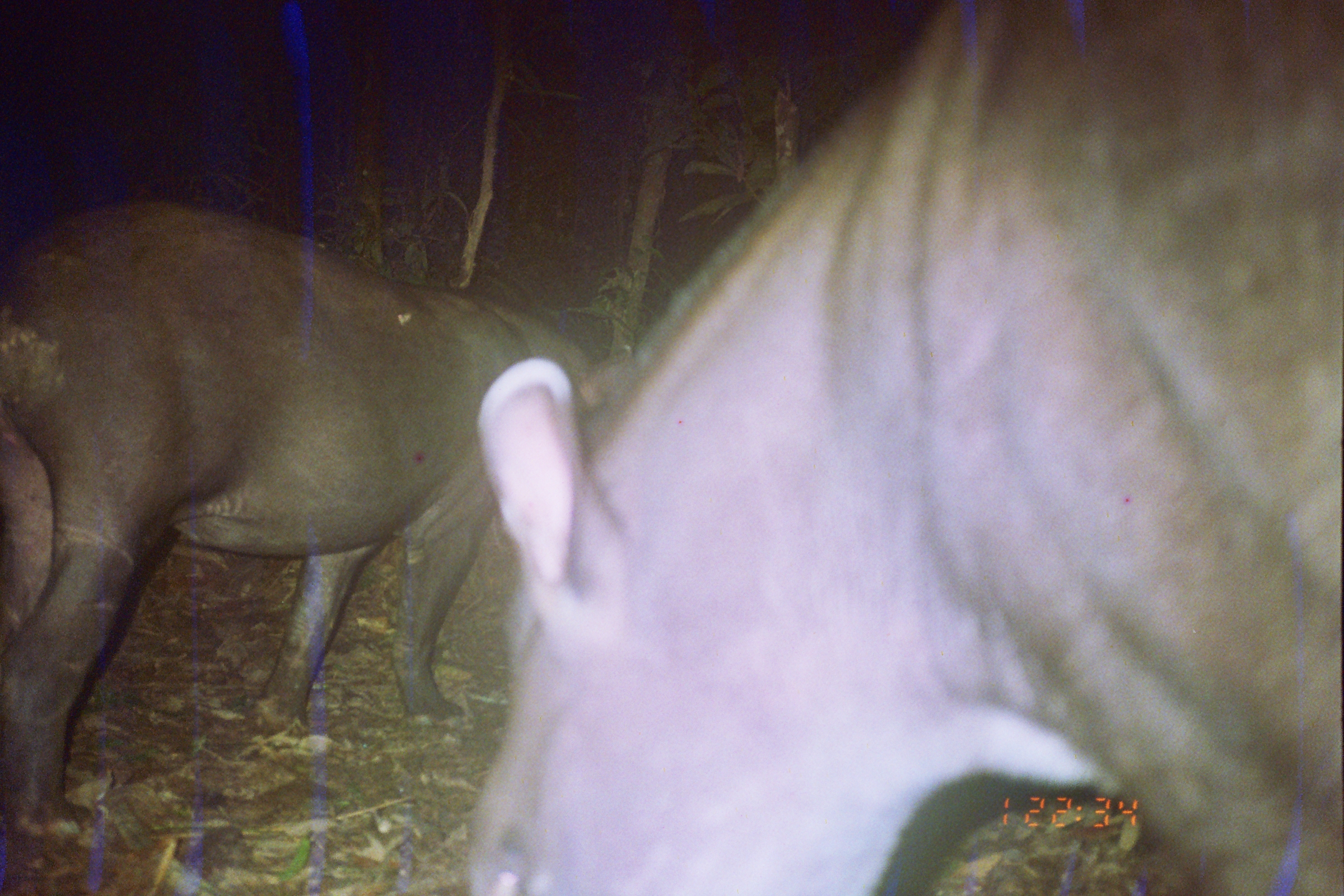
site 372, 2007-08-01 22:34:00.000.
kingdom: Animalia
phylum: Chordata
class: Mammalia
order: Perissodactyla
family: Tapiridae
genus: Tapirus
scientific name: Tapirus terrestris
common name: south american tapir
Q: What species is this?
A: Tapirus terrestris (south american tapir).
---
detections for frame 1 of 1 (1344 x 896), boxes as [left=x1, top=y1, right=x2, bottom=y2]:
tapirus terrestris: [left=458, top=0, right=1344, bottom=896]; [left=0, top=197, right=631, bottom=855]